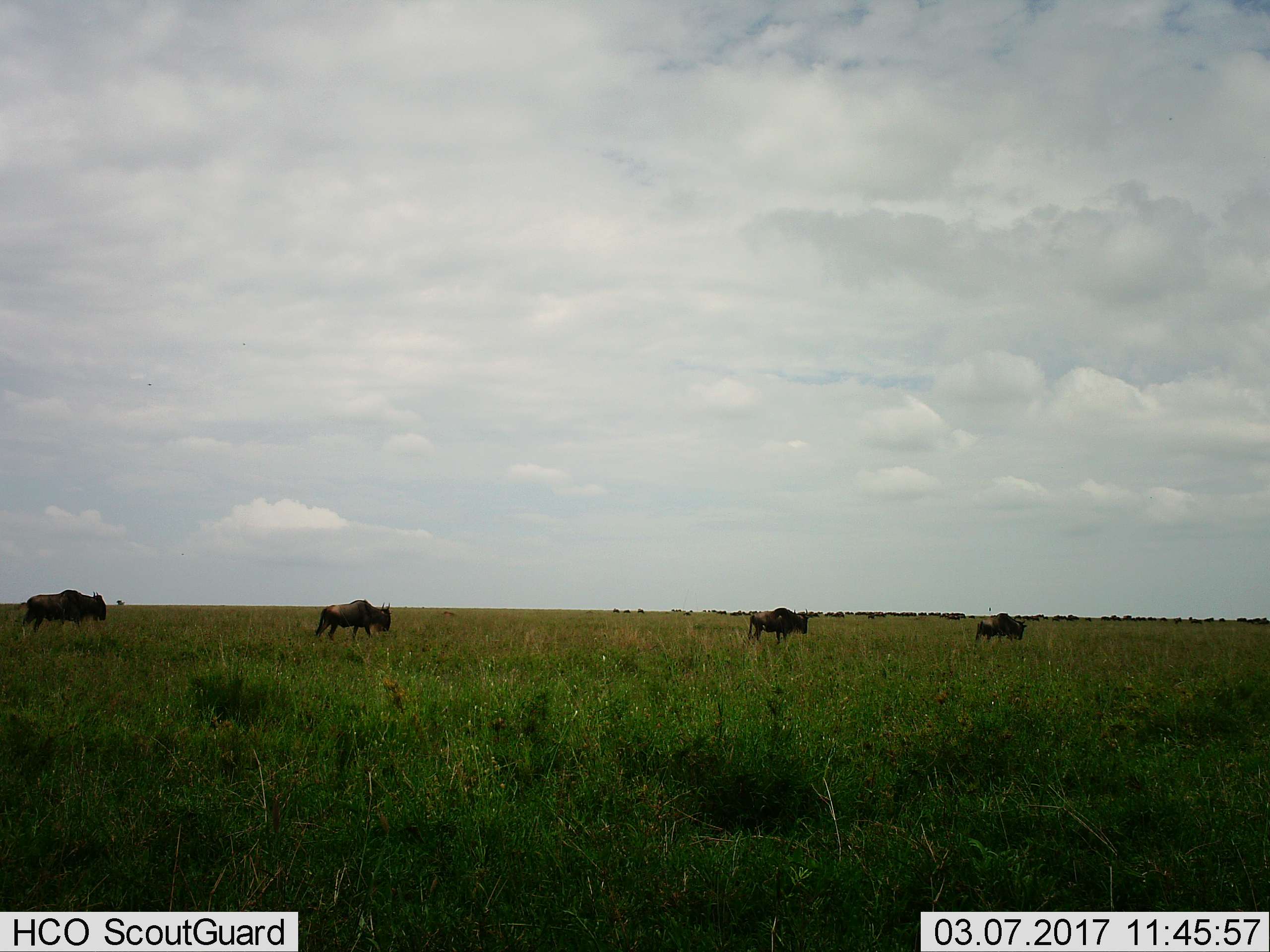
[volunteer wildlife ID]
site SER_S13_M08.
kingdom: Animalia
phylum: Chordata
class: Mammalia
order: Artiodactyla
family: Bovidae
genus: Connochaetes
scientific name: Connochaetes taurinus taurinus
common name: blue wildebeest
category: wildebeestblue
Wildebeestblue (blue wildebeest) (Connochaetes taurinus taurinus), count 11-50. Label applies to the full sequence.